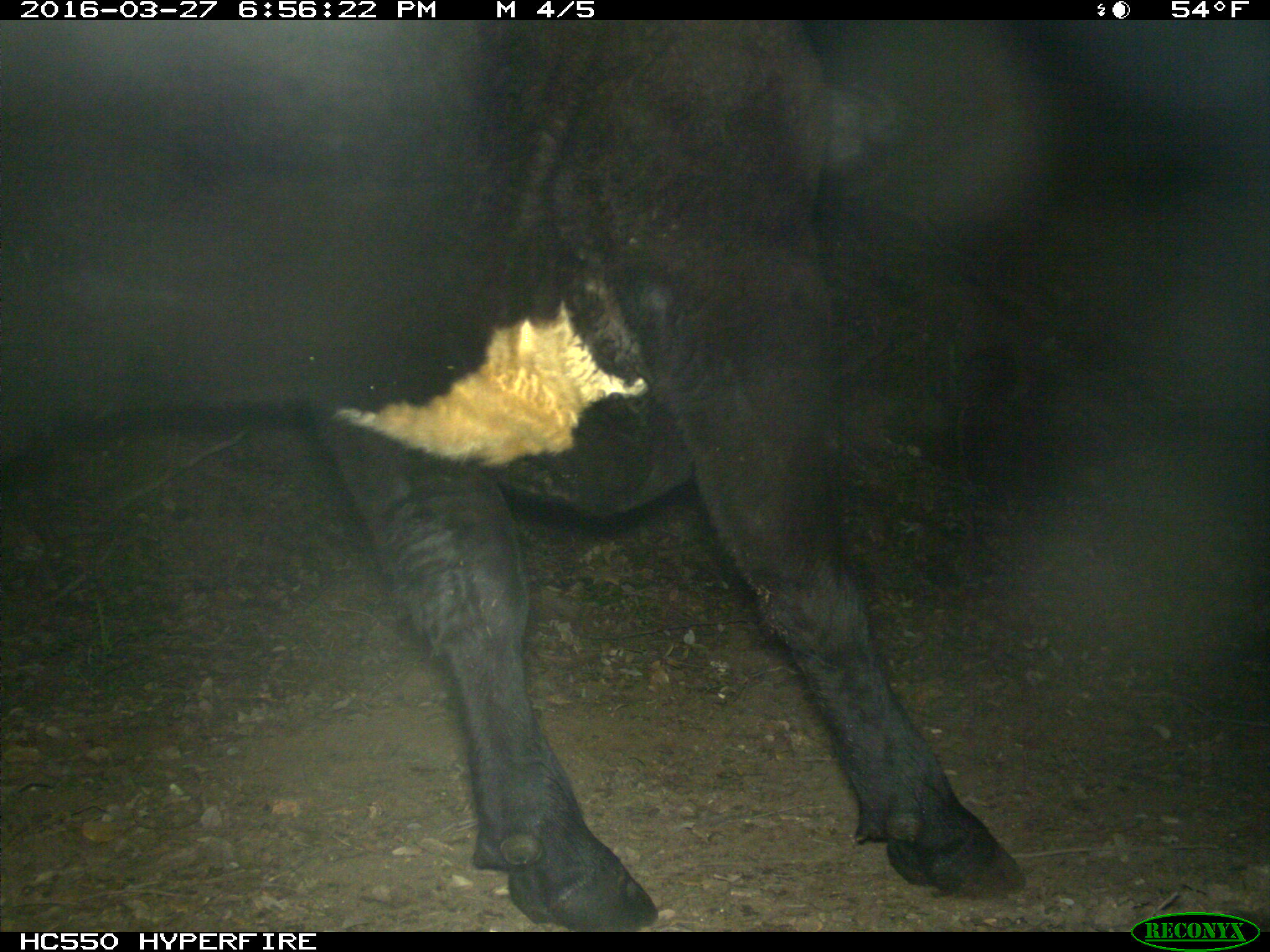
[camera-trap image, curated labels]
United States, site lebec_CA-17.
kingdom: Animalia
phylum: Chordata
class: Mammalia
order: Artiodactyla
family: Bovidae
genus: Bos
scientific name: Bos taurus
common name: domestic cow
Bos taurus (domestic cow).